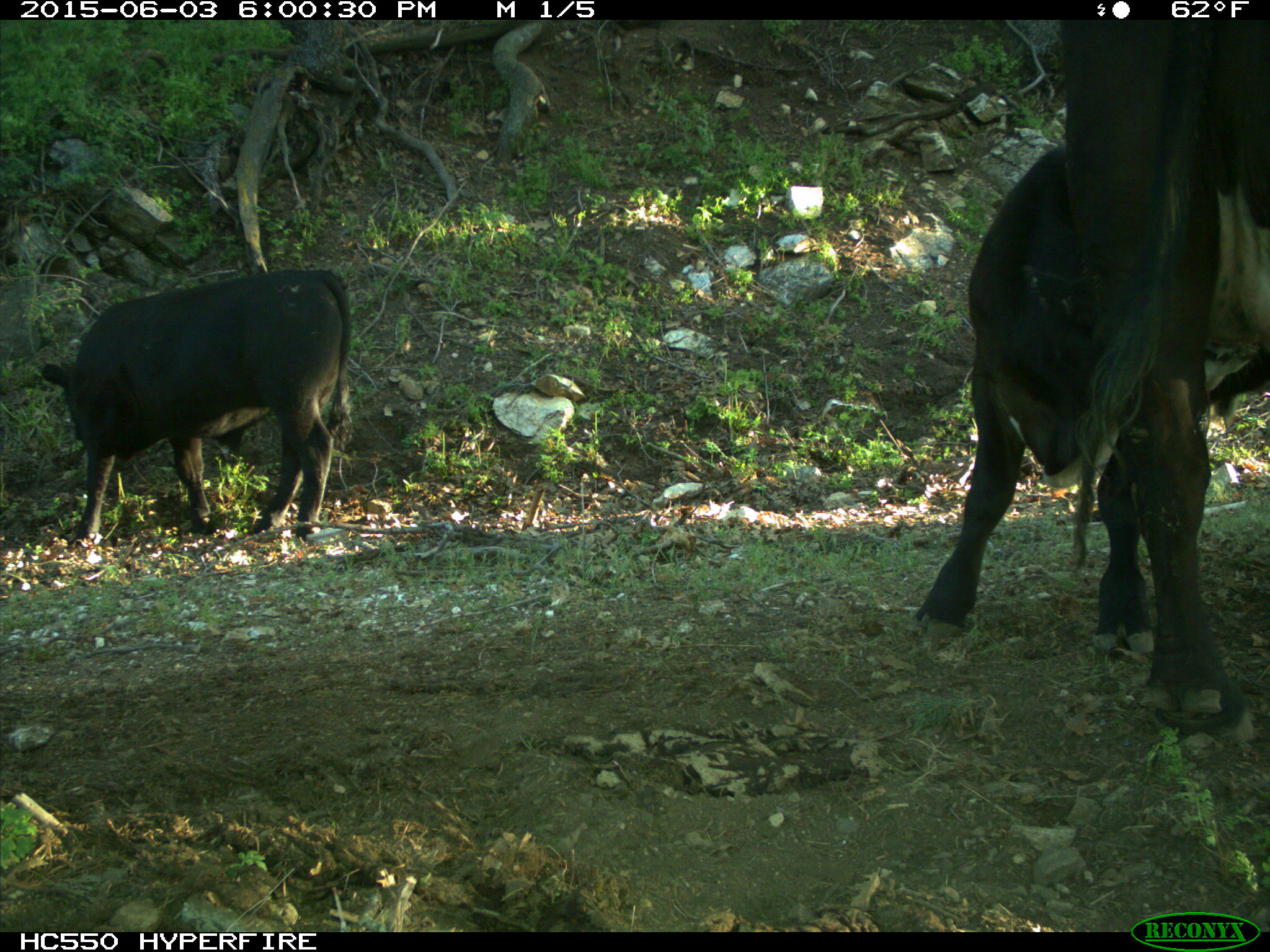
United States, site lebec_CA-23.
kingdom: Animalia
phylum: Chordata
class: Mammalia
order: Artiodactyla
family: Bovidae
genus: Bos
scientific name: Bos taurus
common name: domestic cow